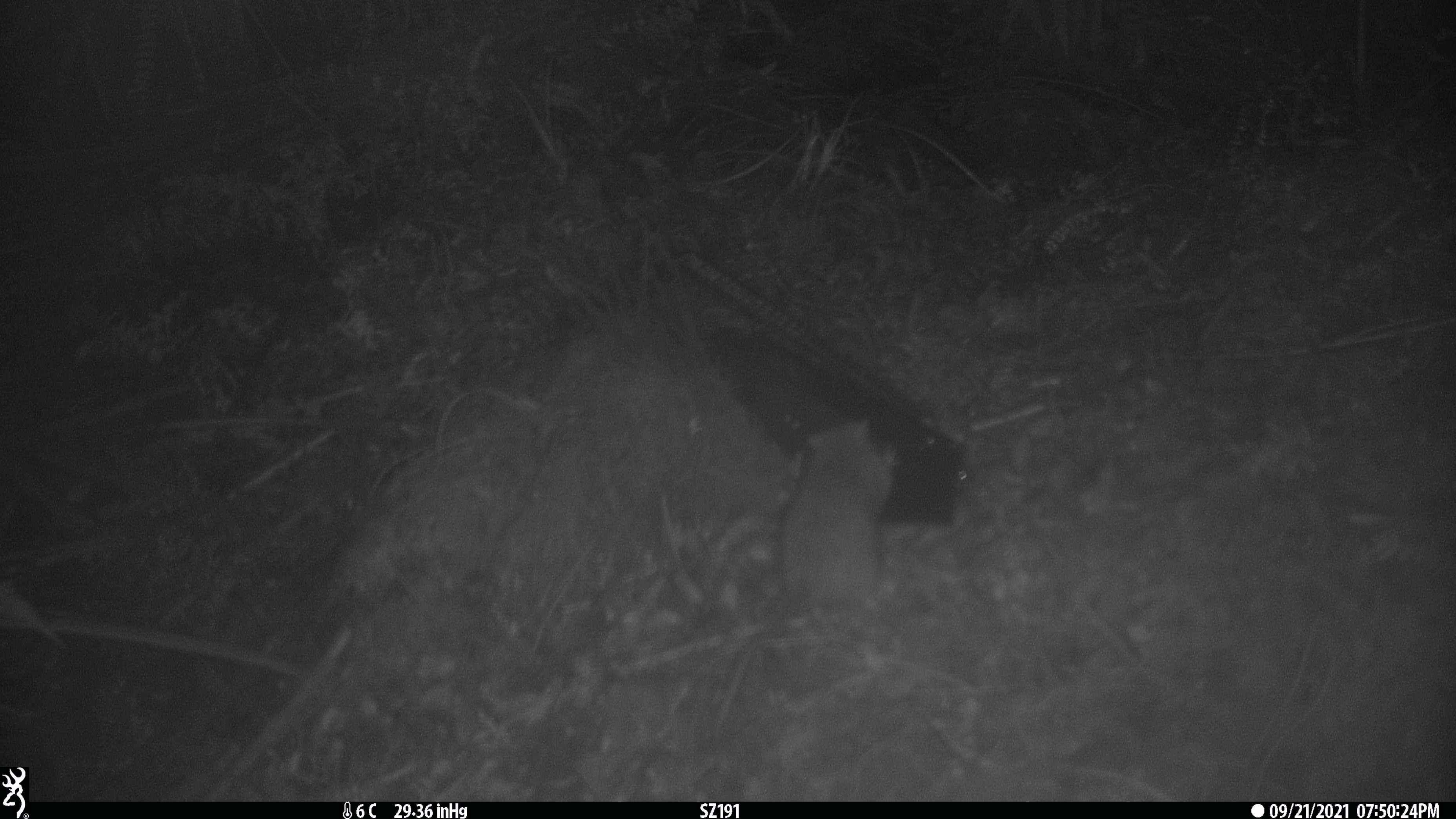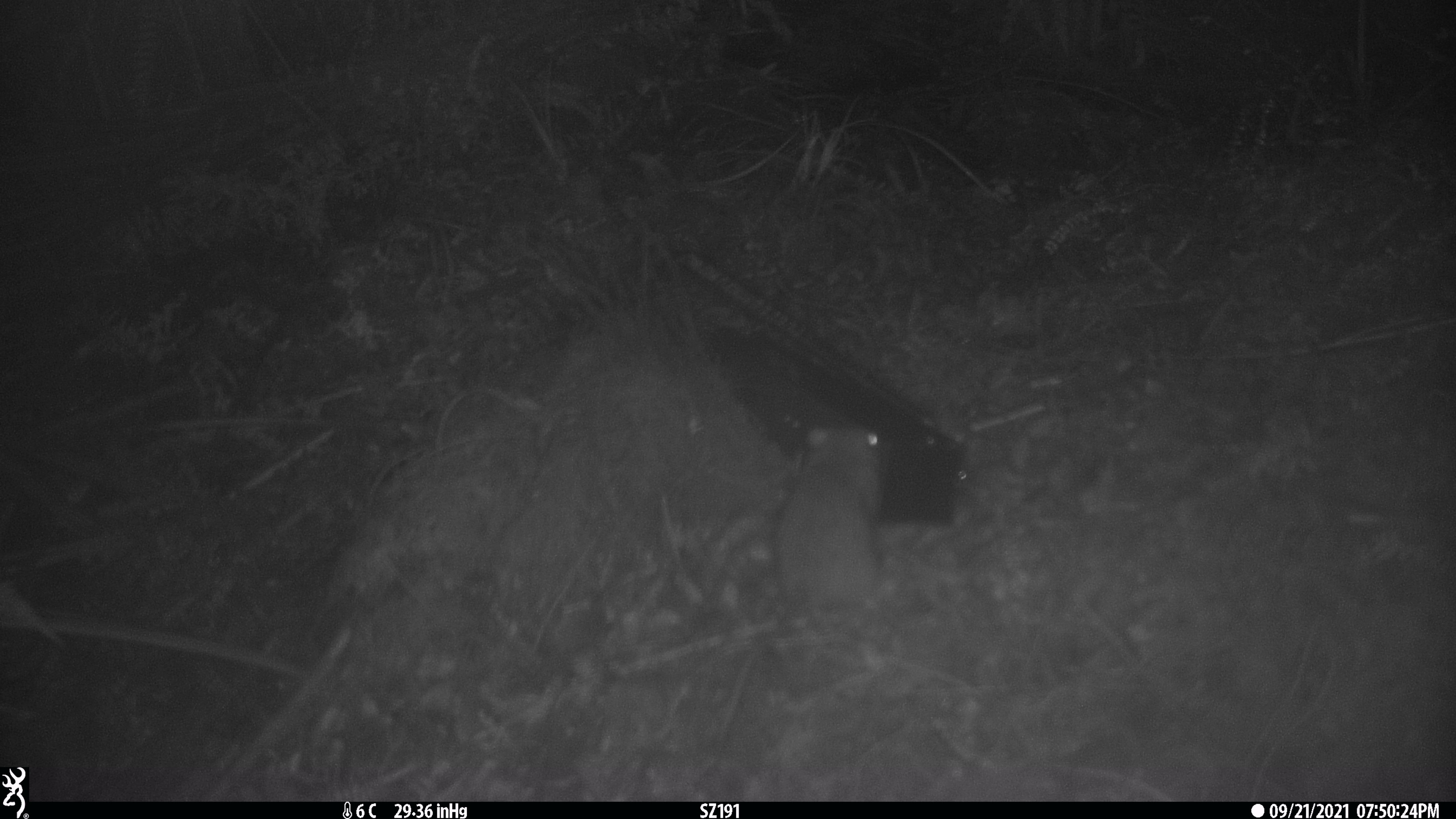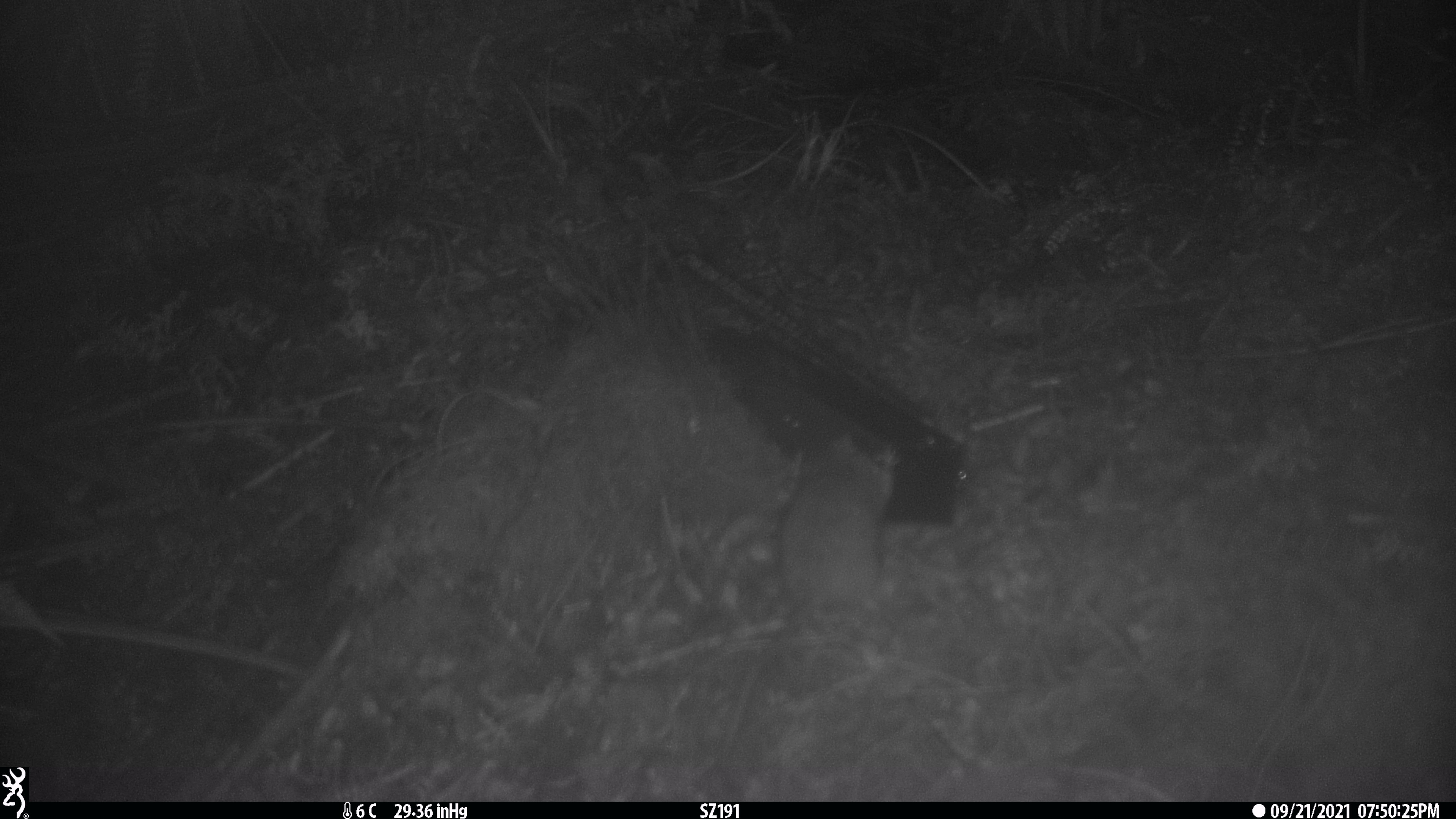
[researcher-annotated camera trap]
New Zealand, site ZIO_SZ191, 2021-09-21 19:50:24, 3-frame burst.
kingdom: Animalia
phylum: Chordata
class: Mammalia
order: Rodentia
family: Muridae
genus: Rattus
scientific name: Rattus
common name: rat